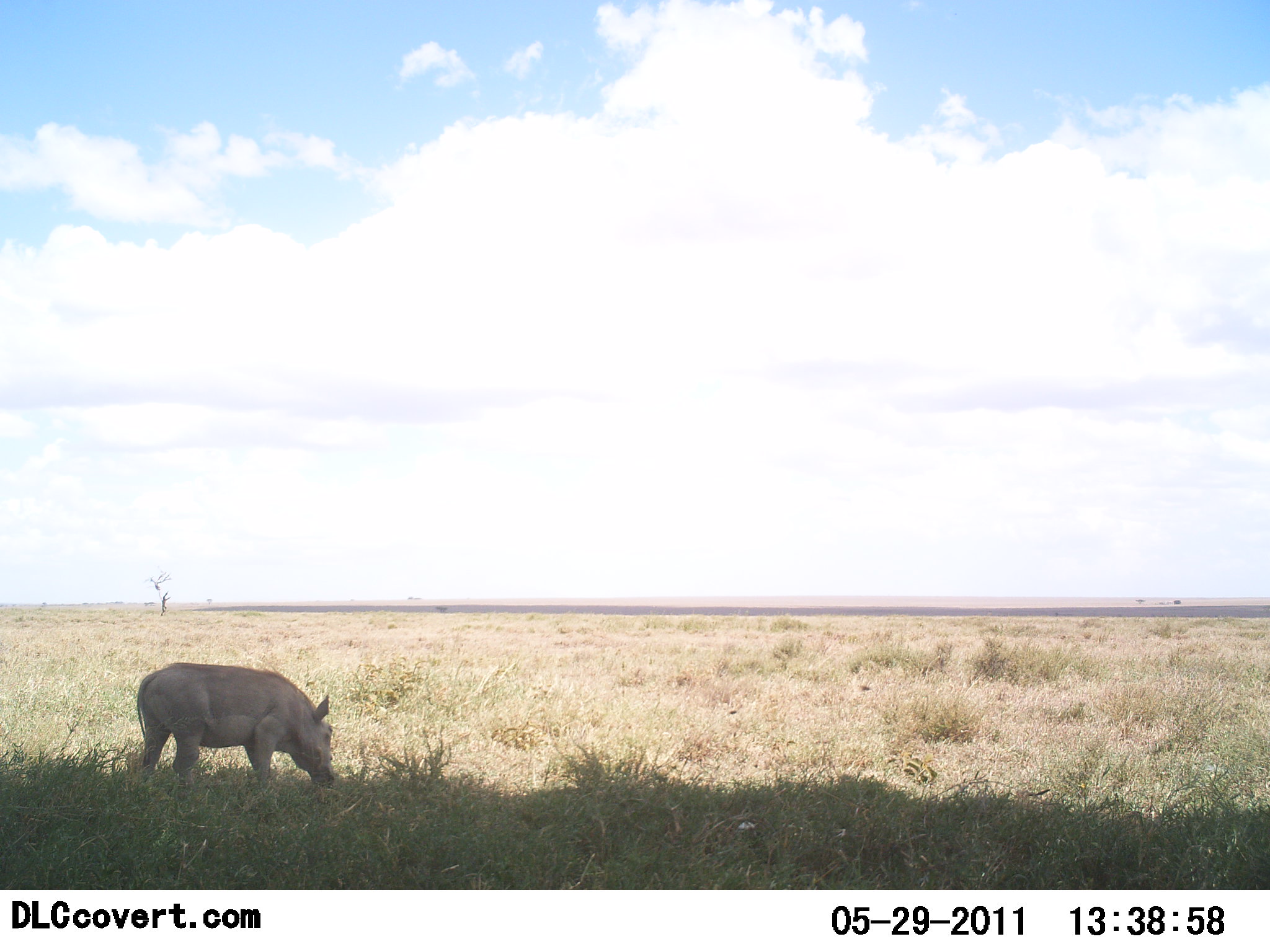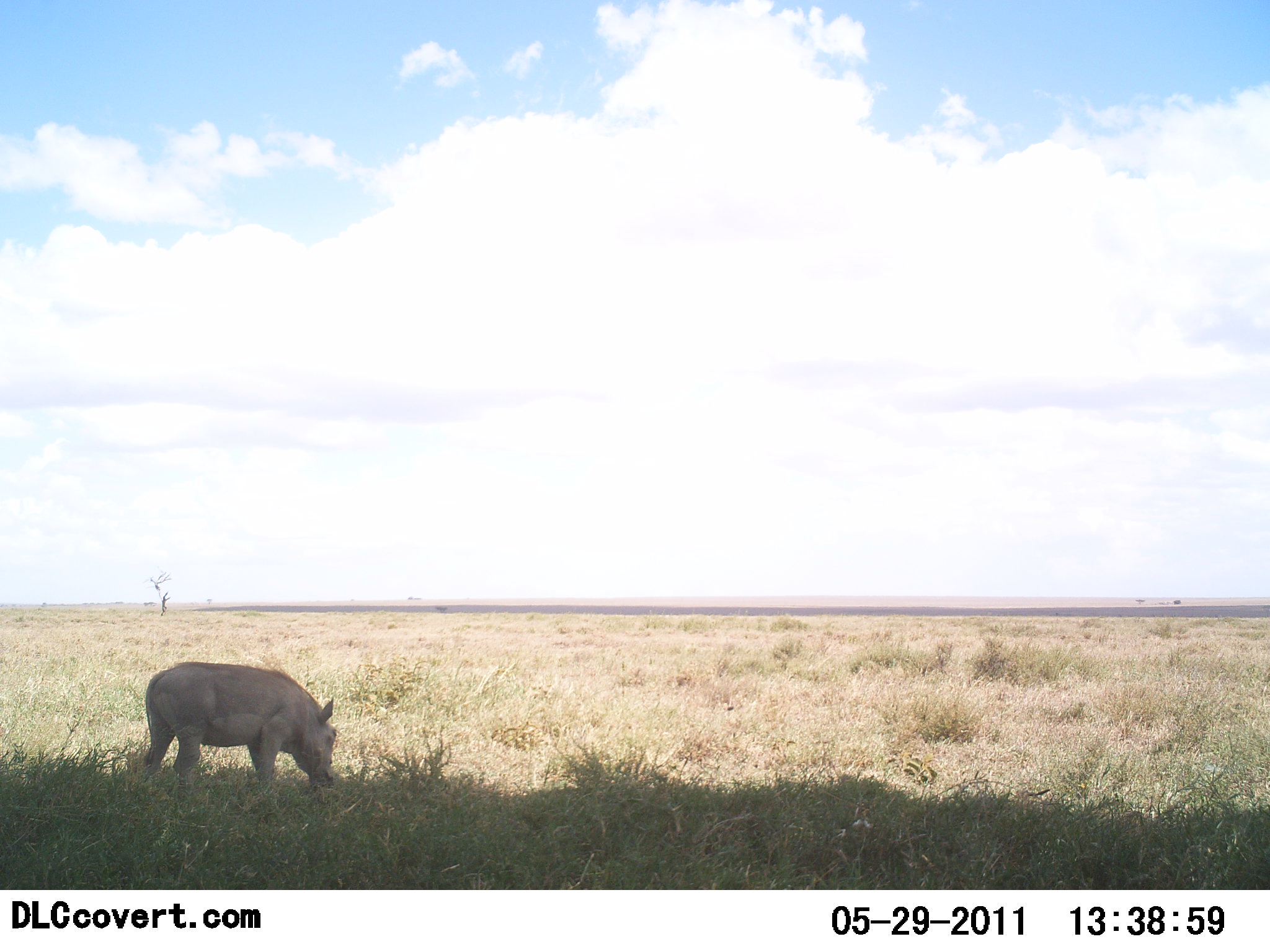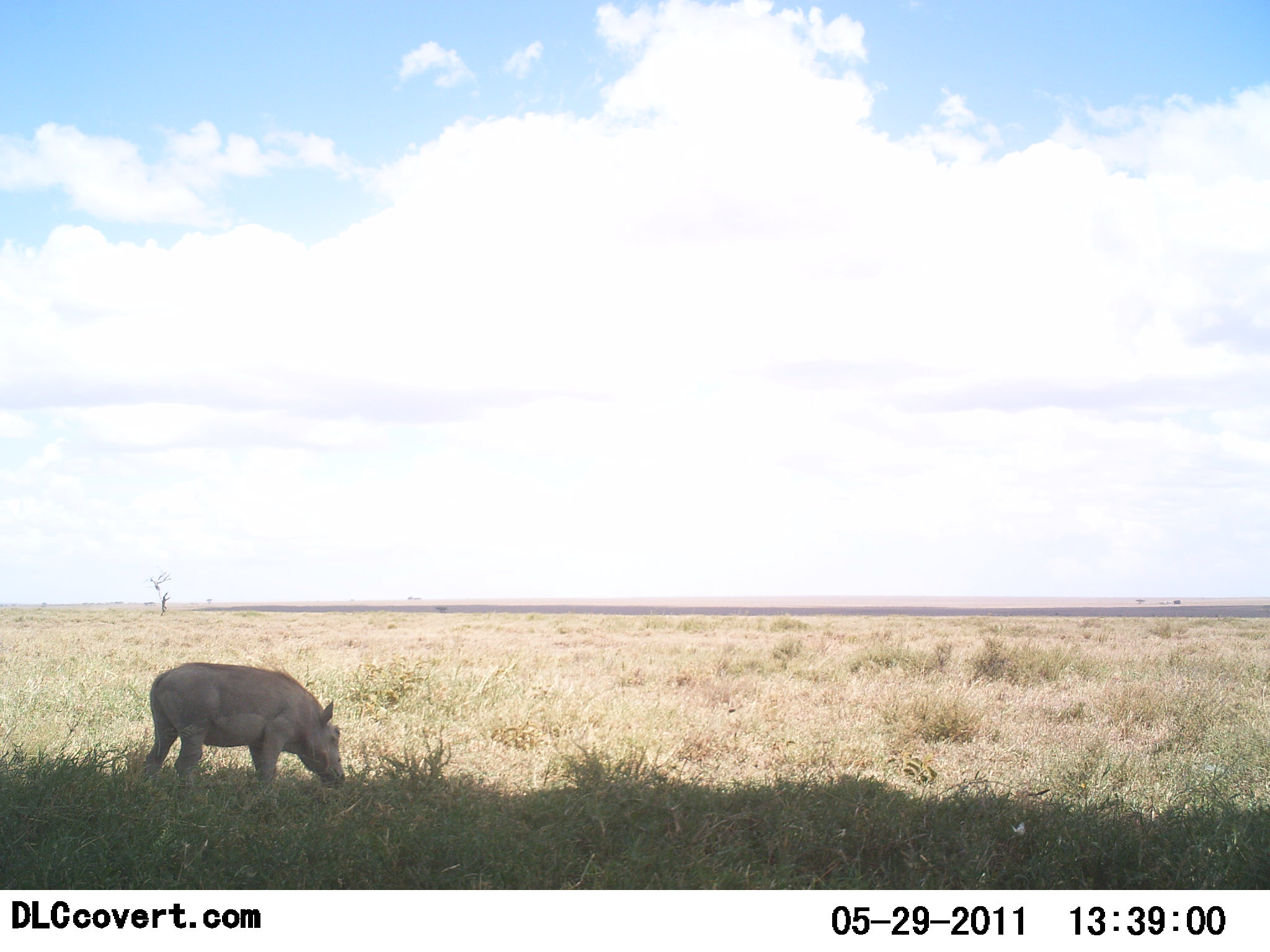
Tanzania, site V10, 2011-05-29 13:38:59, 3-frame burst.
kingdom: Animalia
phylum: Chordata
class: Mammalia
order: Artiodactyla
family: Suidae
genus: Phacochoerus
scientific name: Phacochoerus africanus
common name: warthog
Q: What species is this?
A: Warthog (Phacochoerus africanus).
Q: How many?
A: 1.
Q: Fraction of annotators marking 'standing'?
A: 40%.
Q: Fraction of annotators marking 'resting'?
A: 0%.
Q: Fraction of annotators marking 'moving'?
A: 0%.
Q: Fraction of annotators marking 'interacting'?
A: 0%.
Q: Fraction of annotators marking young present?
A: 0%.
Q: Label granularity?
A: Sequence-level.